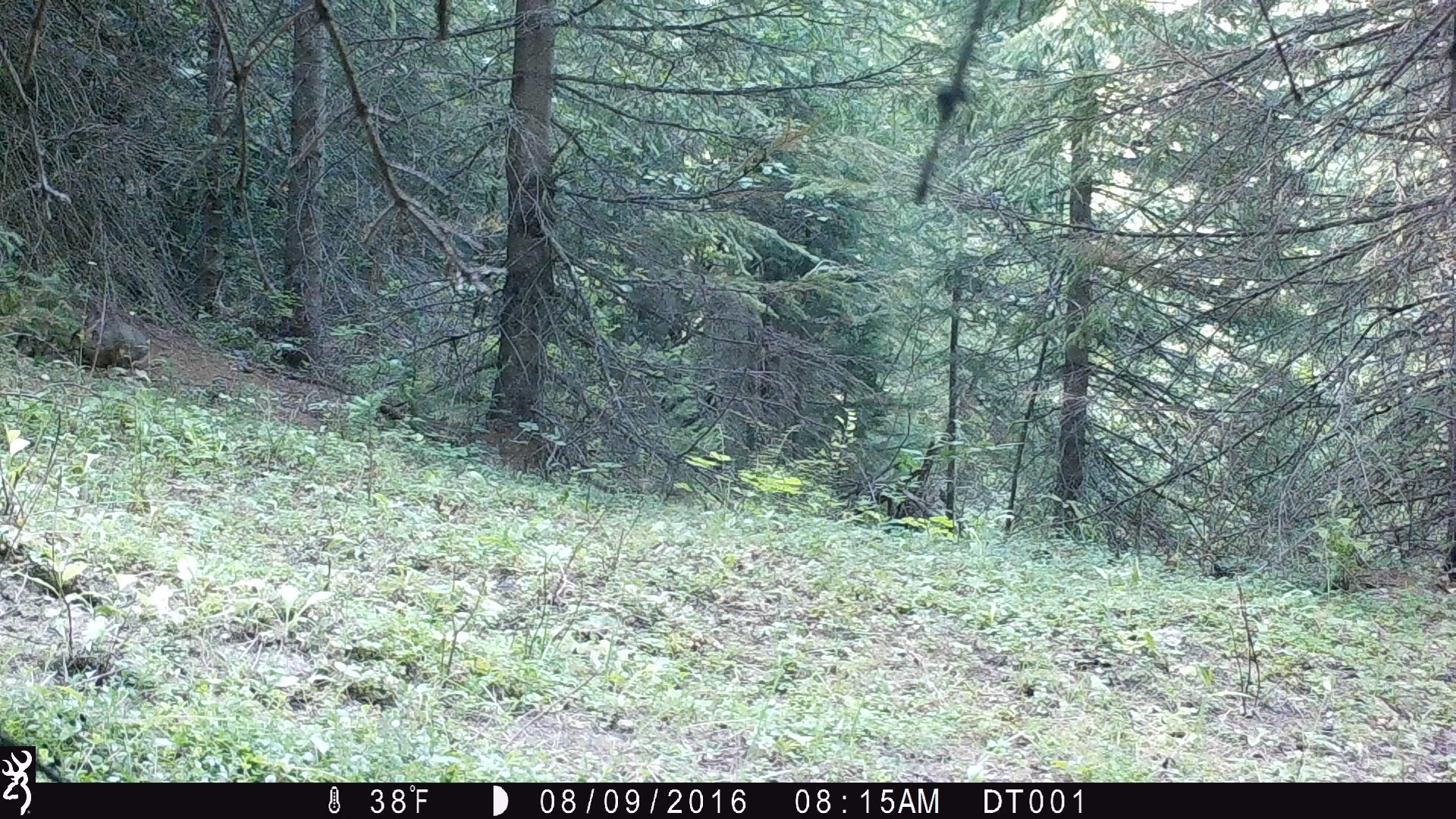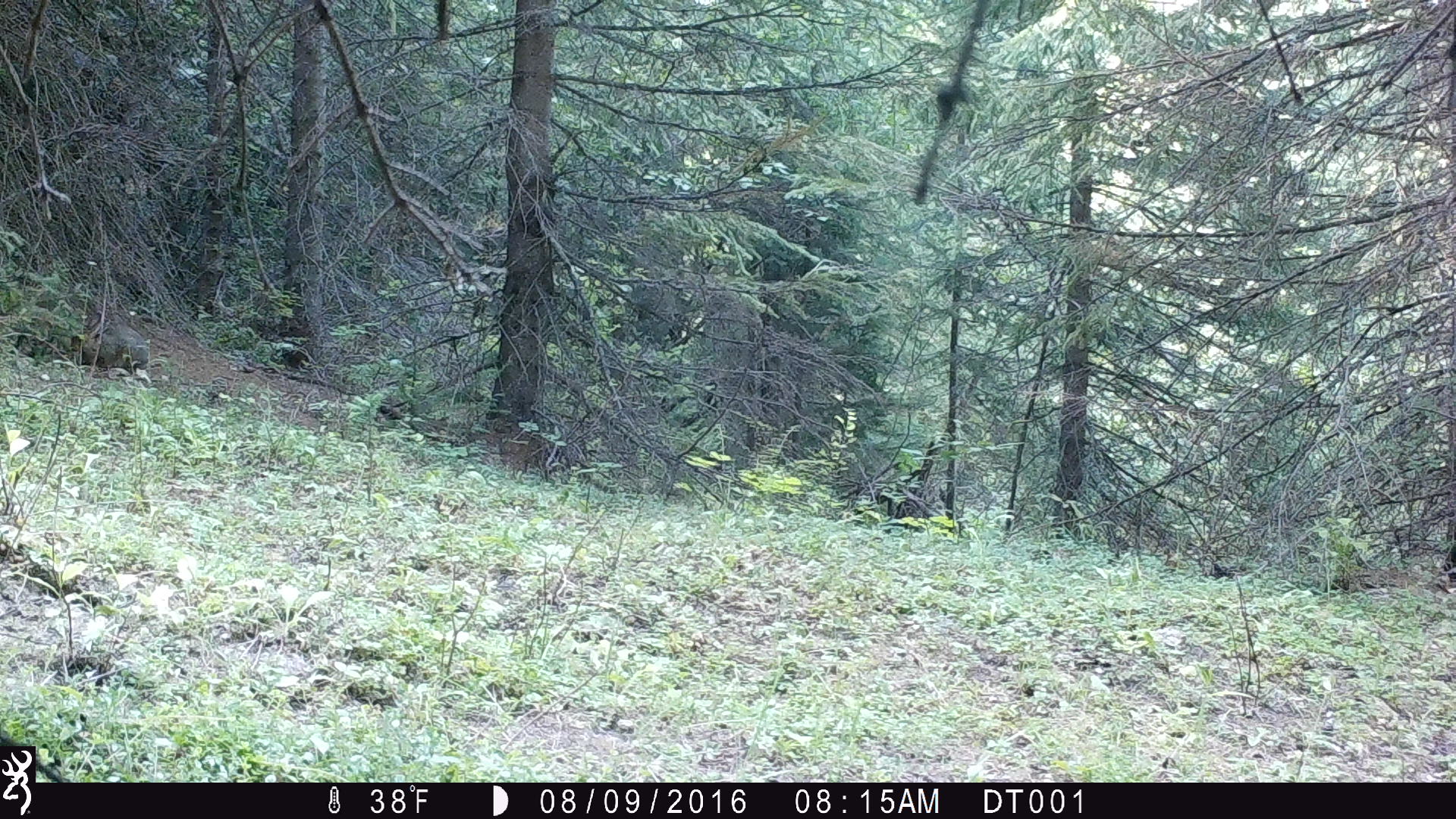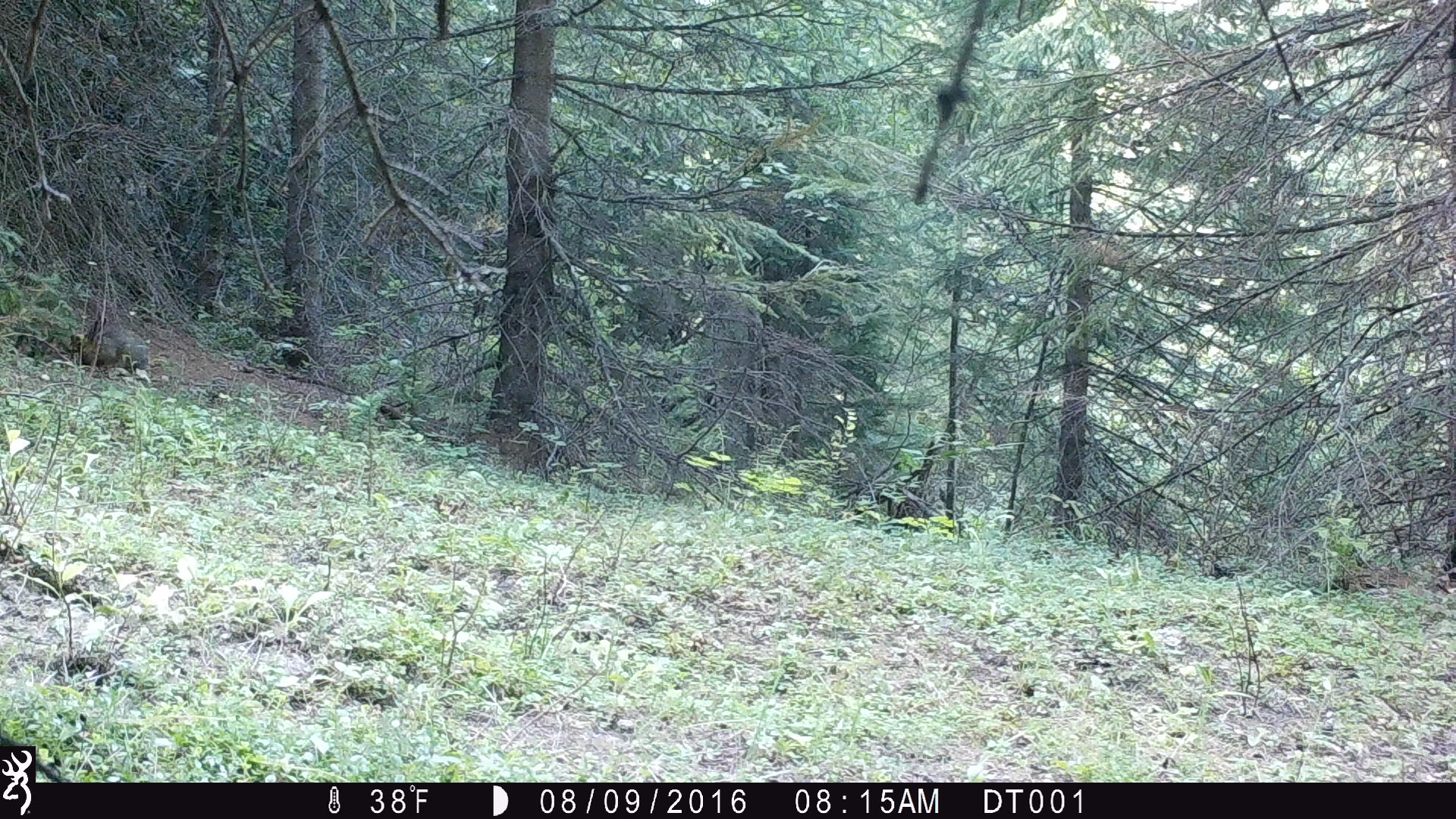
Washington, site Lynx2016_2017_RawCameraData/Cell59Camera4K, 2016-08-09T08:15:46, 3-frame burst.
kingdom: Animalia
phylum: Chordata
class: Mammalia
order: Lagomorpha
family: Leporidae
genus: Lepus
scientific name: Lepus americanus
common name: snowshoe hare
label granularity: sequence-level